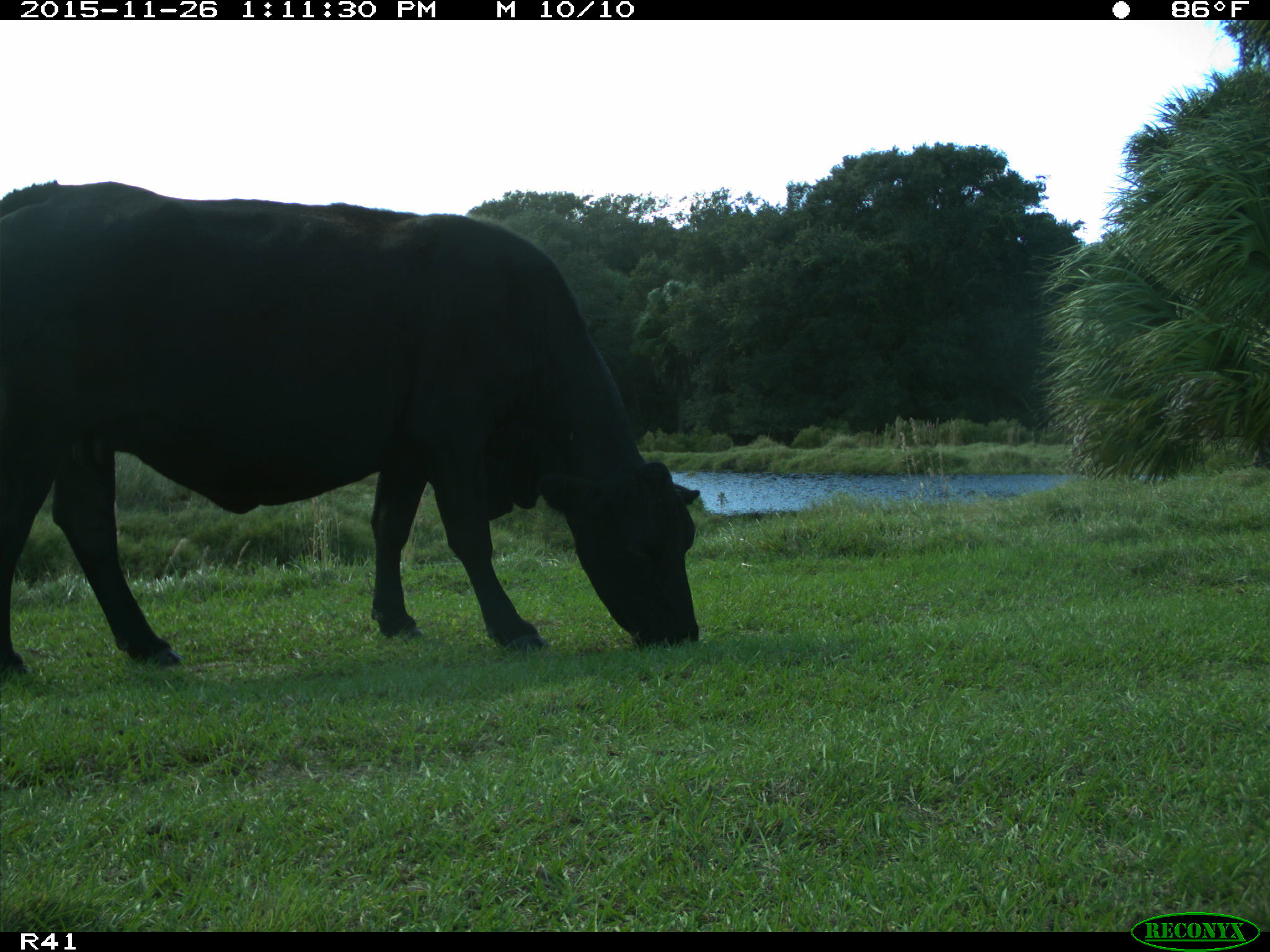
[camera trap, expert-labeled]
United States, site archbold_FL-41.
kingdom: Animalia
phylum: Chordata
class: Mammalia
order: Artiodactyla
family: Bovidae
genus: Bos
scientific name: Bos taurus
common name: domestic cow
Bos taurus (domestic cow).